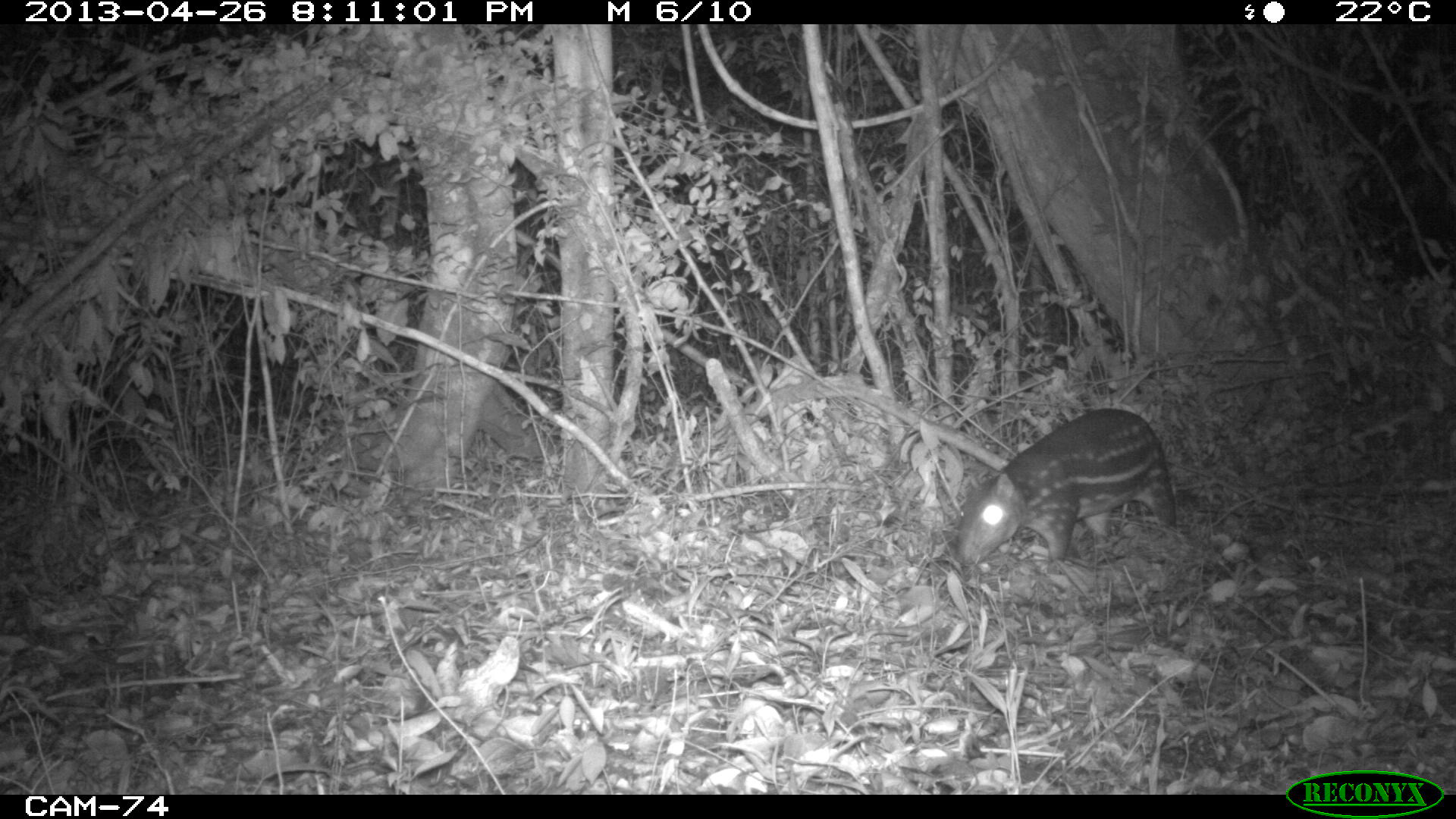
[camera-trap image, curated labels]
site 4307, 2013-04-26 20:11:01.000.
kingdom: Animalia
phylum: Chordata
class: Mammalia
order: Rodentia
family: Cuniculidae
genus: Cuniculus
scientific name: Cuniculus paca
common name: lowland paca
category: agouti paca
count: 1